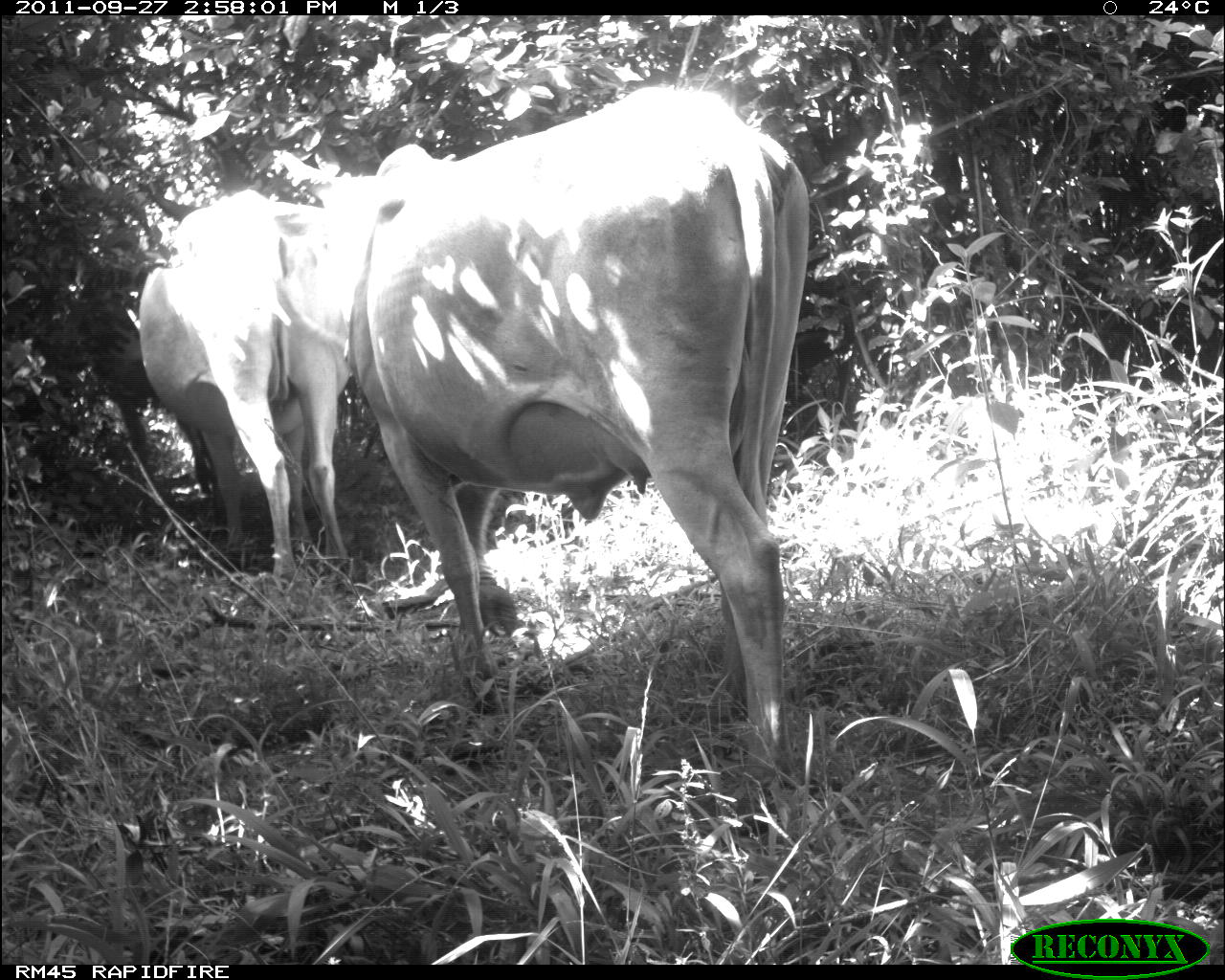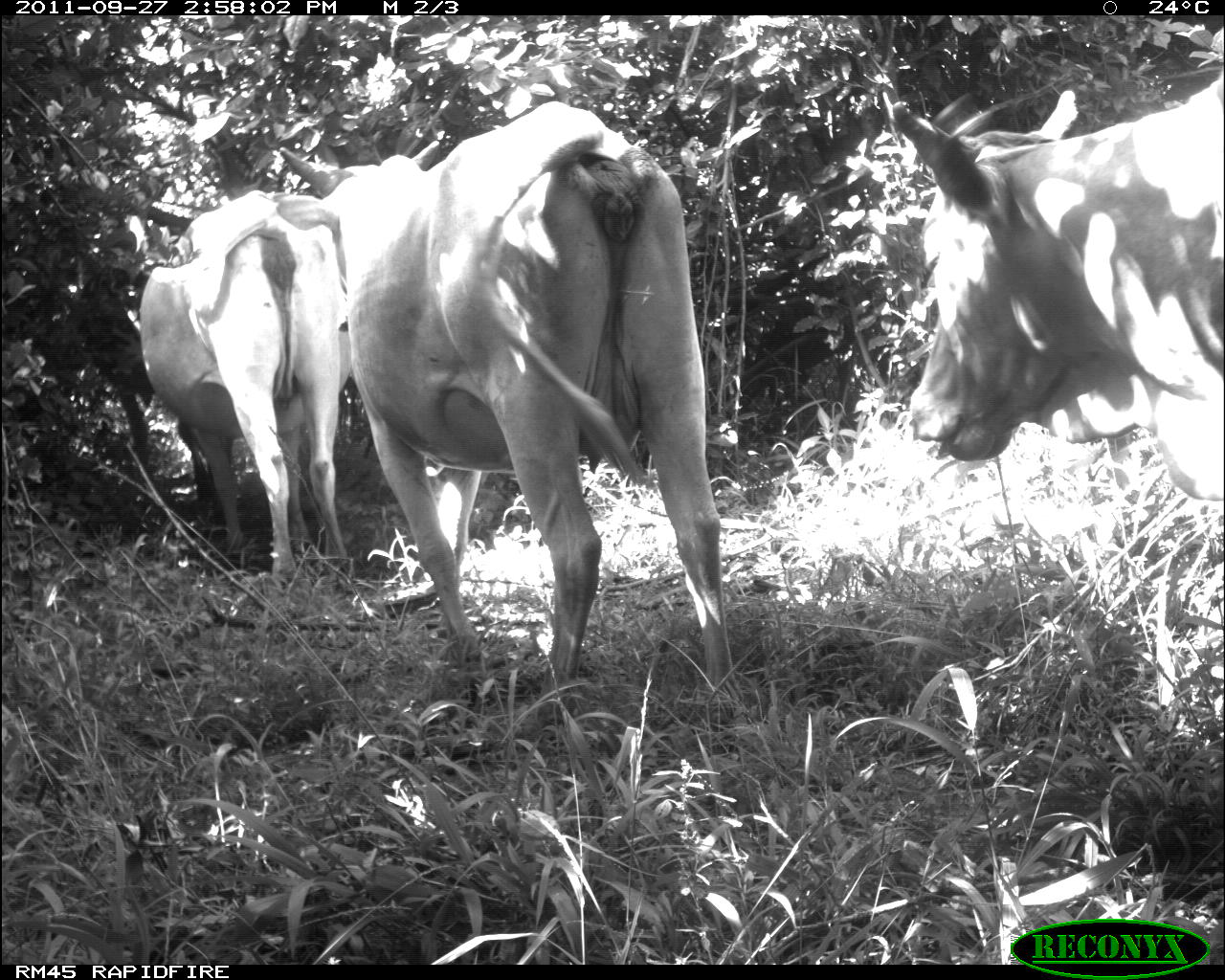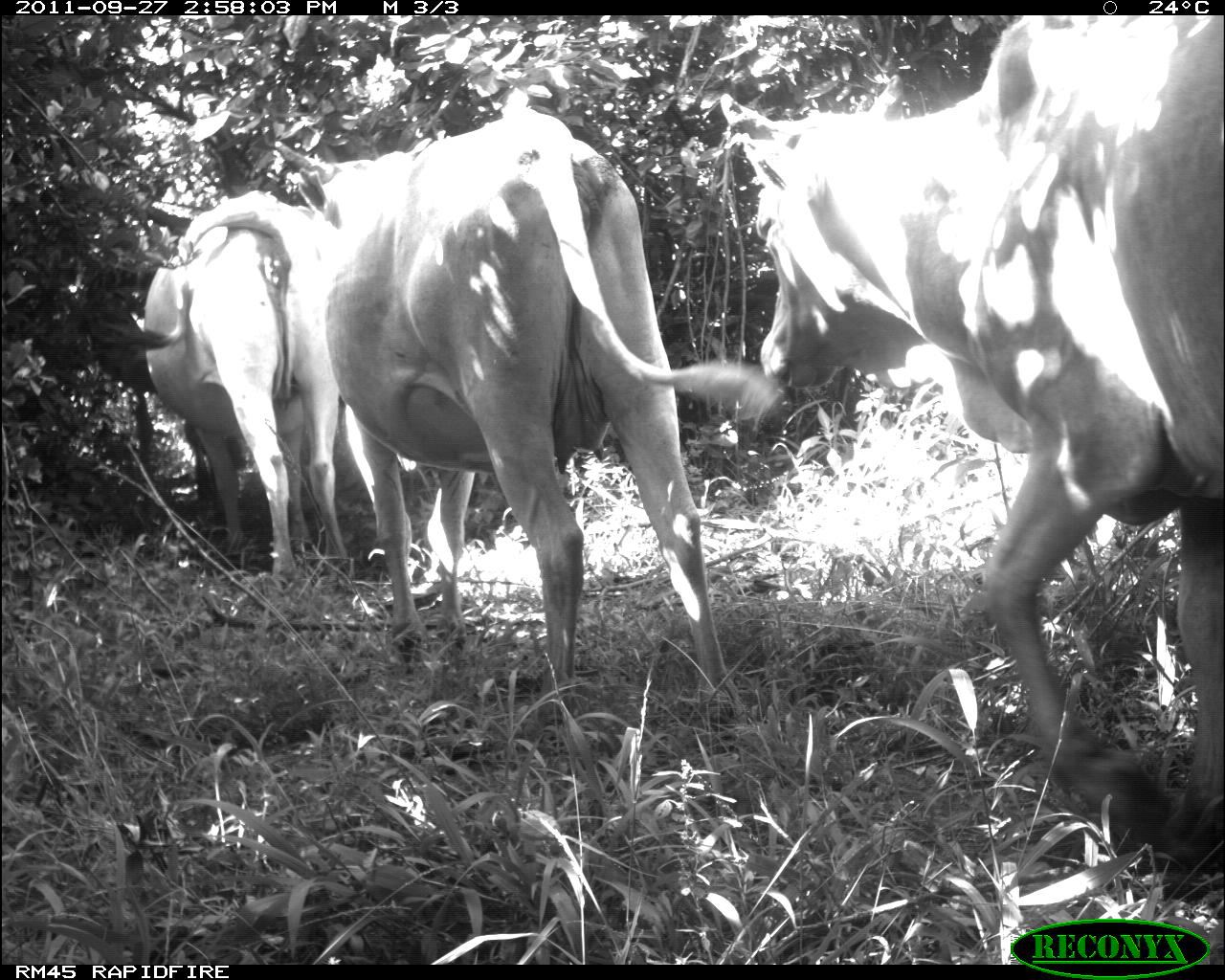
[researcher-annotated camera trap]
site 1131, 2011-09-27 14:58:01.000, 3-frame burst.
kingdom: Animalia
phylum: Chordata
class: Mammalia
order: Artiodactyla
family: Bovidae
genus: Bos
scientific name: Bos taurus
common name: domestic cattle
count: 3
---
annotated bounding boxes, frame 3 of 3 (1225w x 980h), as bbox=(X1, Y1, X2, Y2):
bos taurus: bbox=(718, 14, 1222, 868); bbox=(273, 108, 783, 725); bbox=(143, 190, 349, 575)